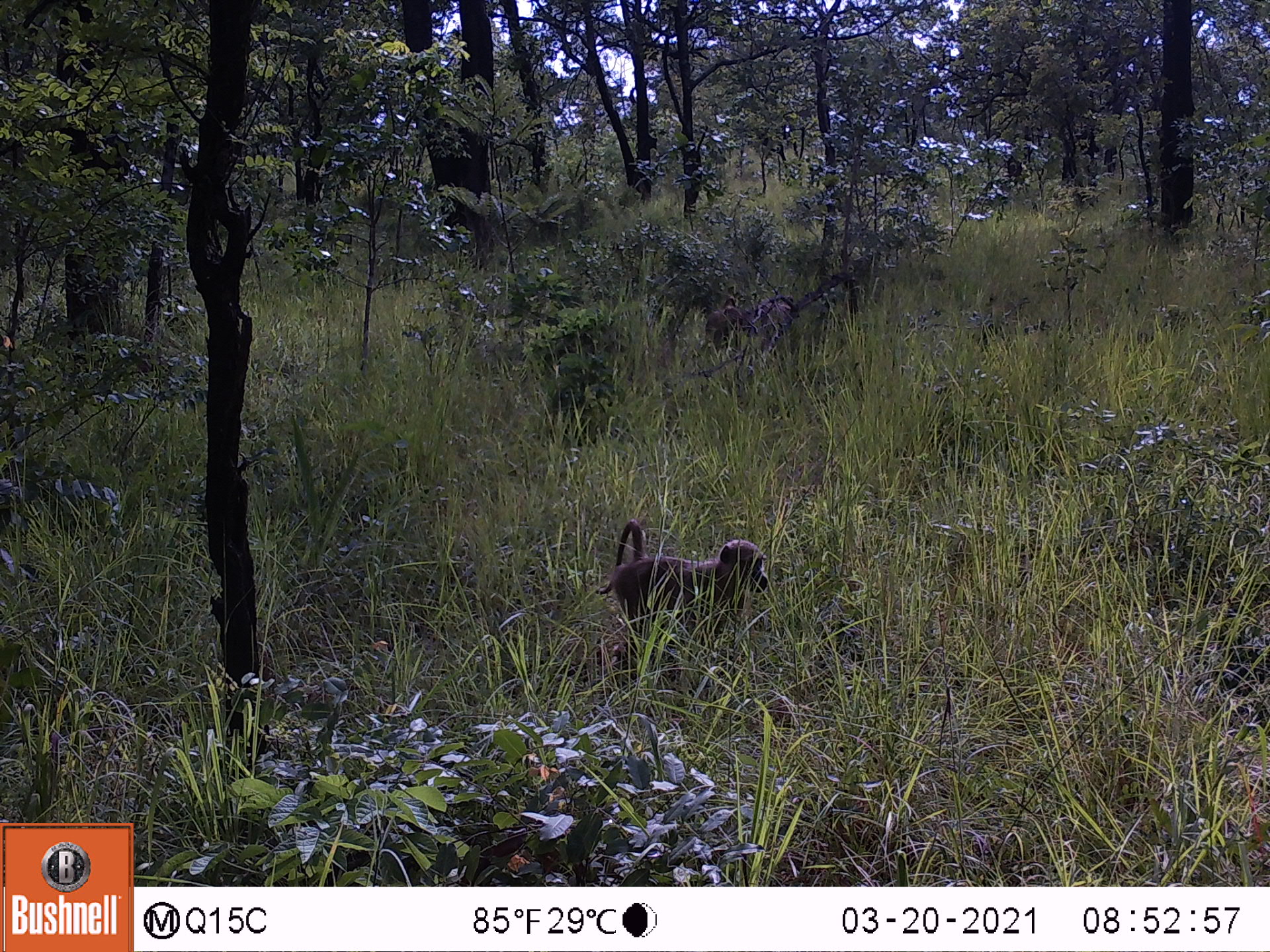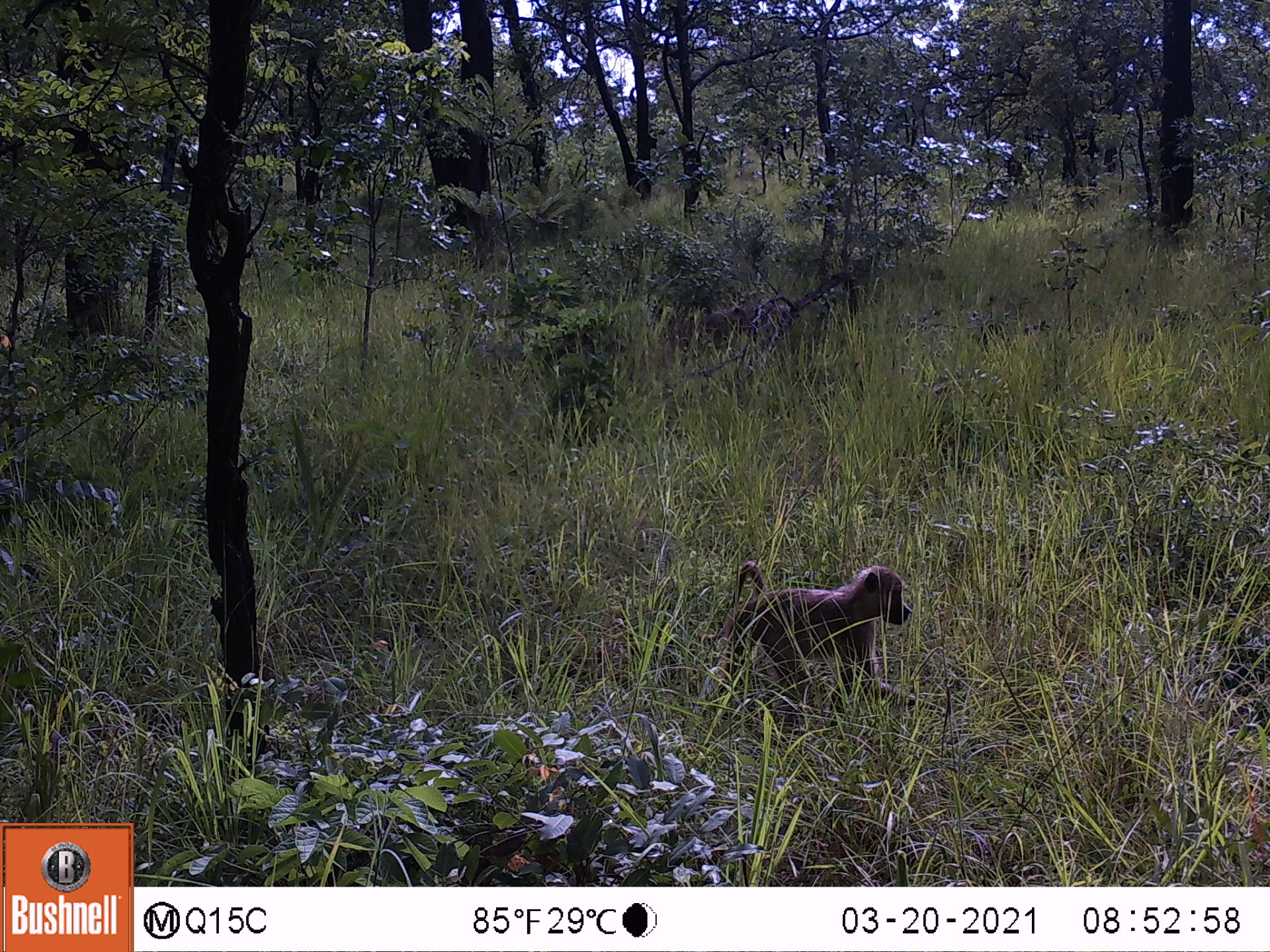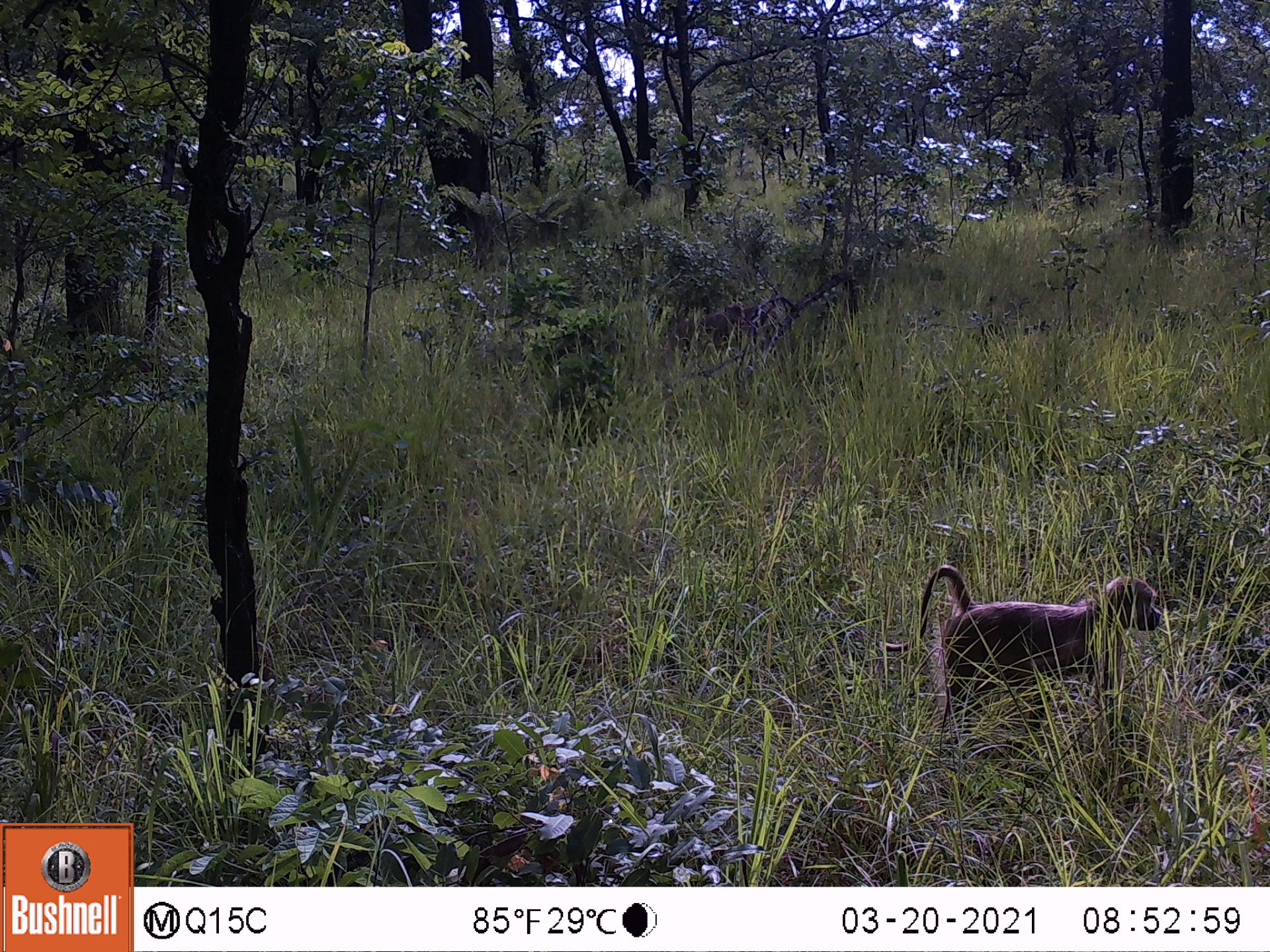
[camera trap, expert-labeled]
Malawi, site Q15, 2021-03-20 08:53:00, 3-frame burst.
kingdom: Animalia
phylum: Chordata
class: Mammalia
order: Primates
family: Cercopithecidae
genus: Papio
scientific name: Papio cynocephalus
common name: yellow baboon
Yellow baboon (Papio cynocephalus), count 1.